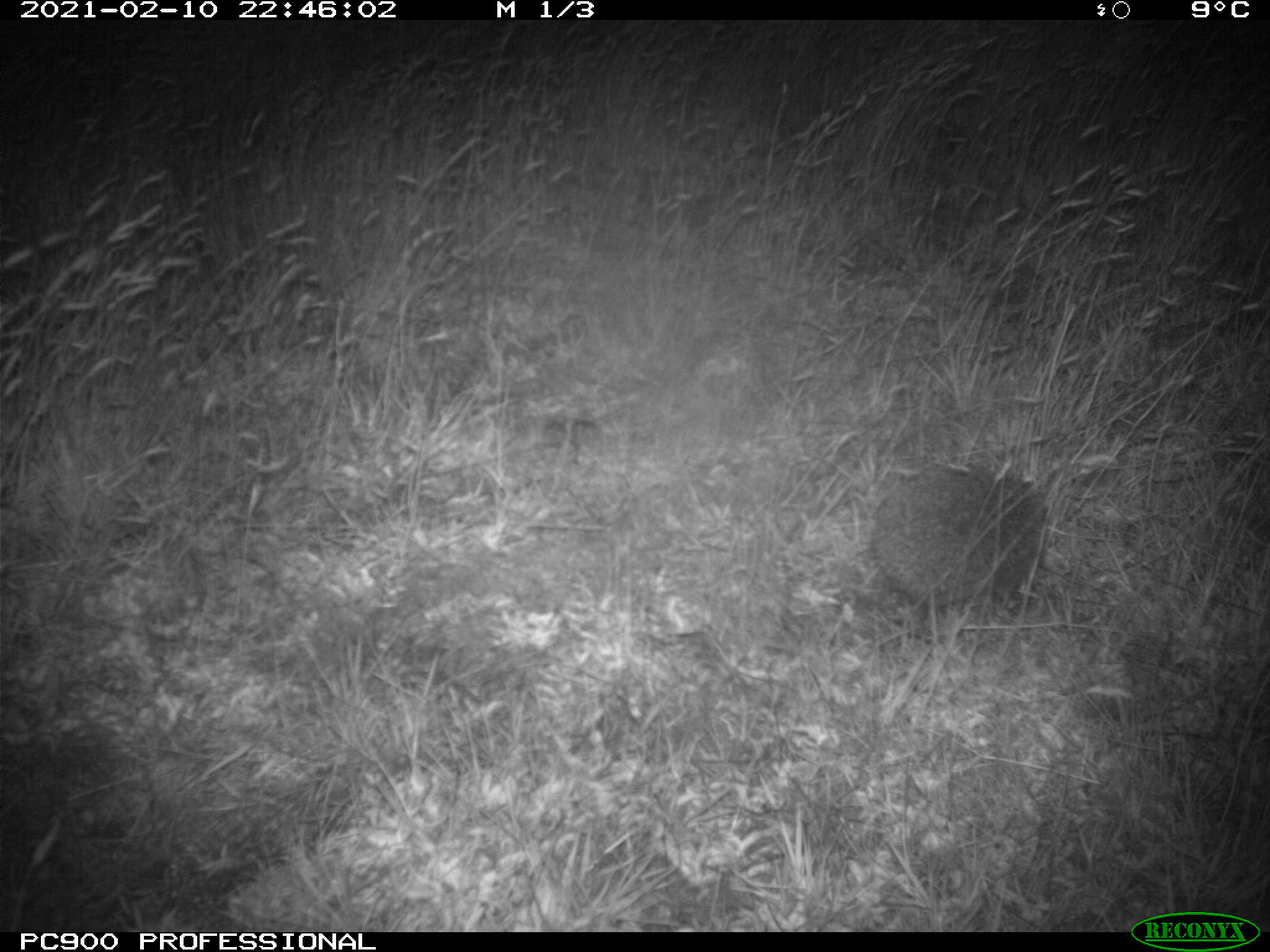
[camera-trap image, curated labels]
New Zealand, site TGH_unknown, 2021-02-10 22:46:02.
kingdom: Animalia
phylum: Chordata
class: Mammalia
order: Eulipotyphla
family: Erinaceidae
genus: Erinaceus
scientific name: Erinaceus europaeus europaeus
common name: european hedgehog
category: hedgehog